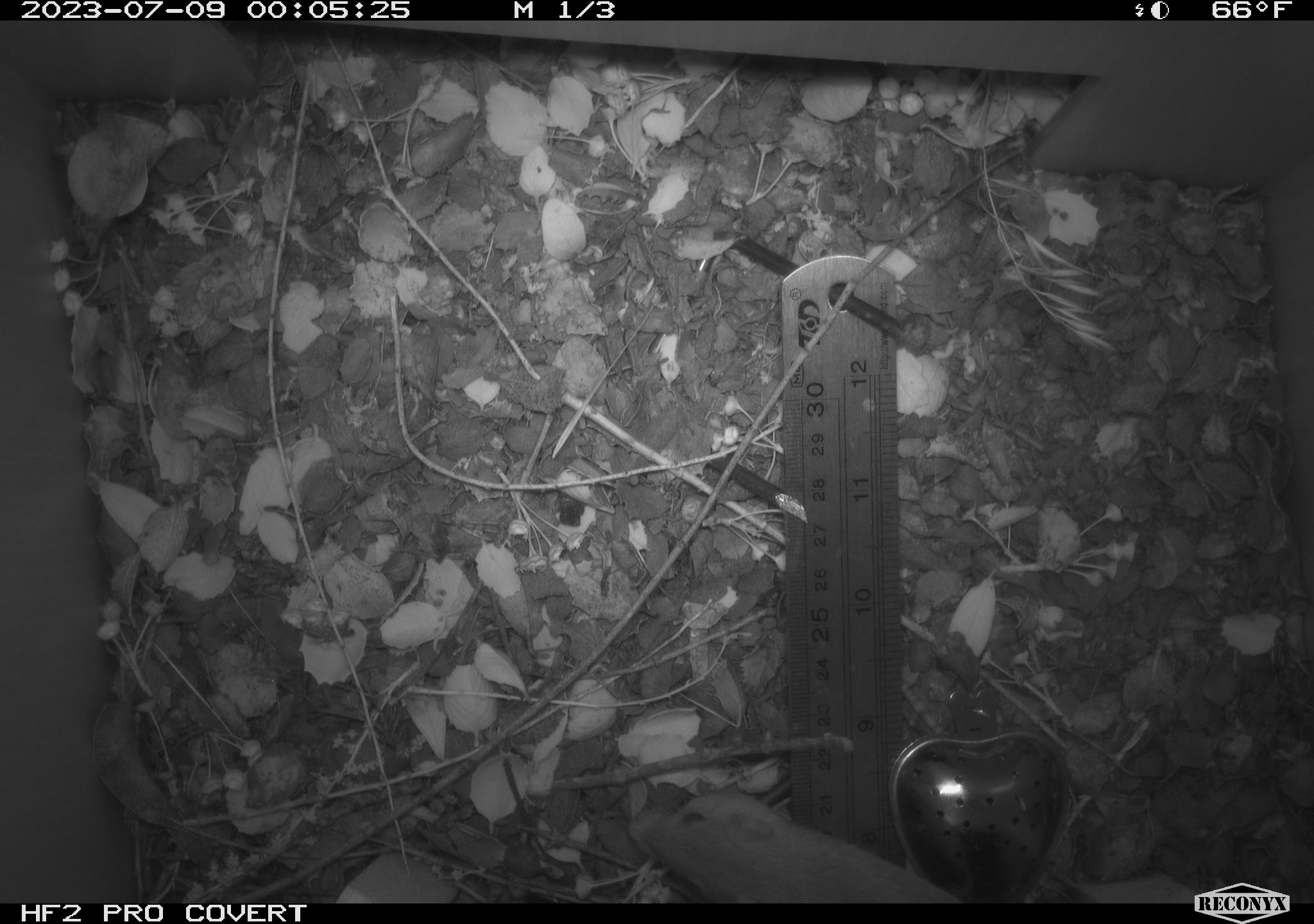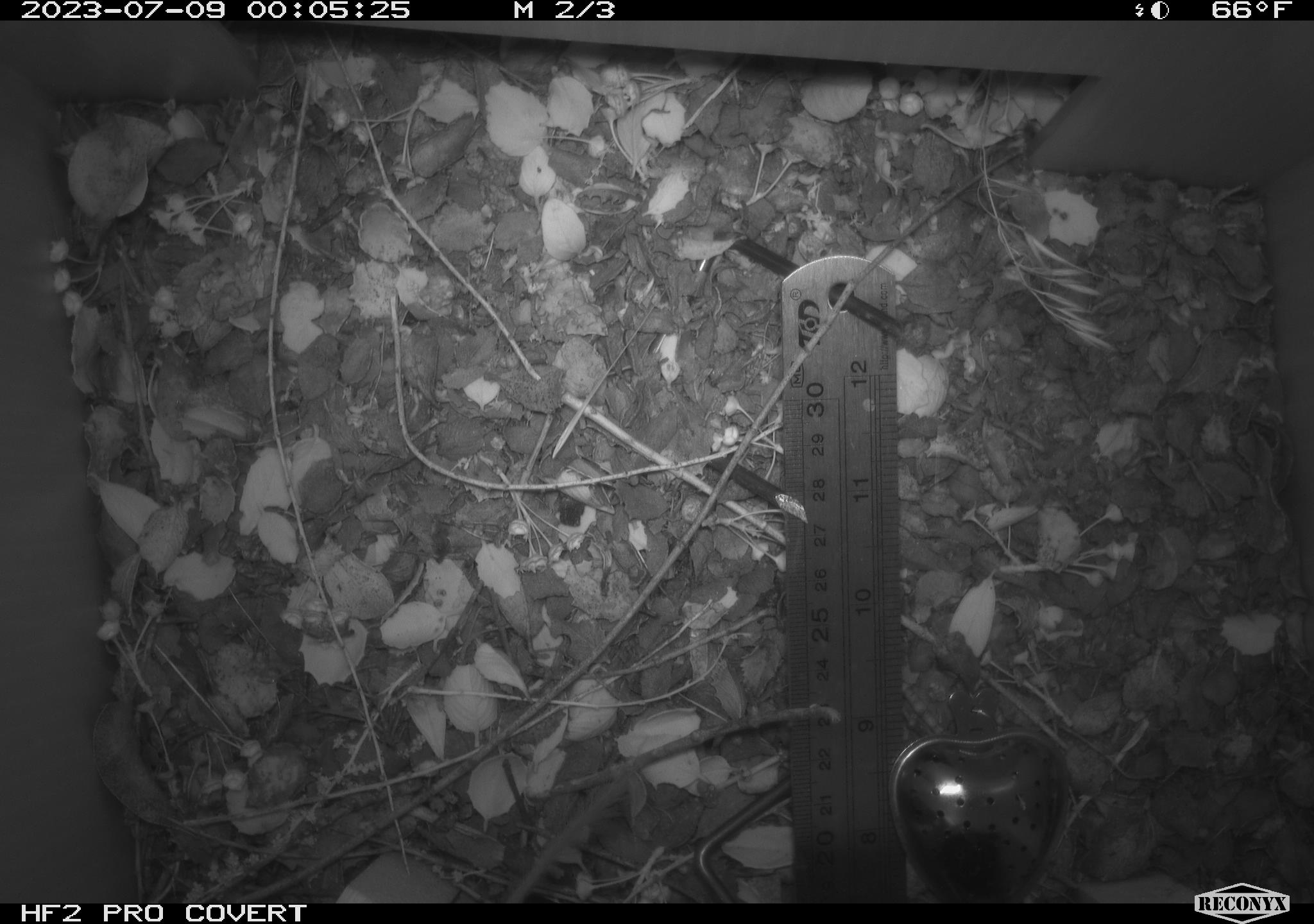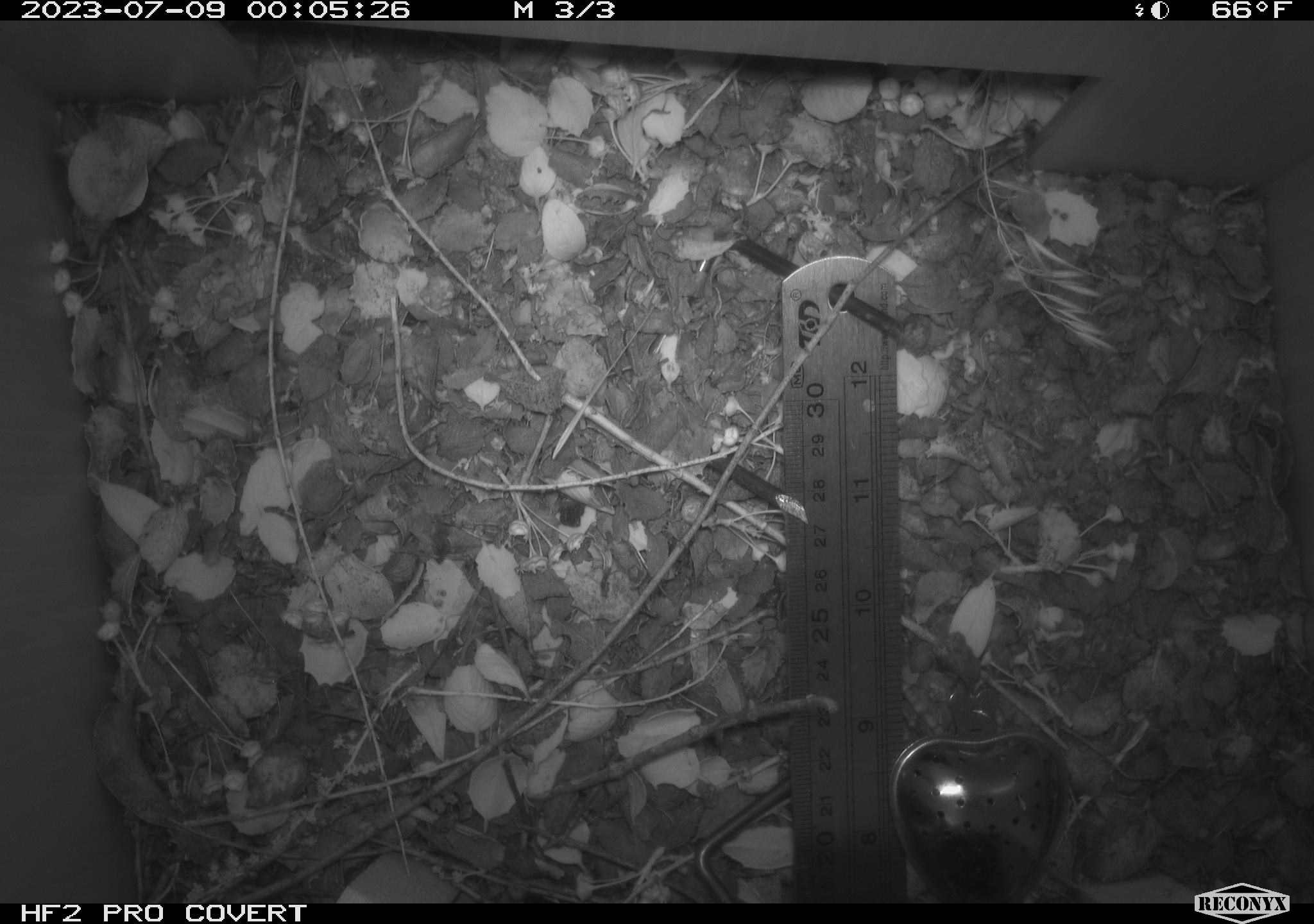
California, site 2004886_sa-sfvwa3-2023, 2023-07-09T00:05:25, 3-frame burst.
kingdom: Animalia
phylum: Chordata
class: Mammalia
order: Rodentia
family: Heteromyidae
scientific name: Heteromyidae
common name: kangaroo rats and pocket mice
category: heteromyidae family